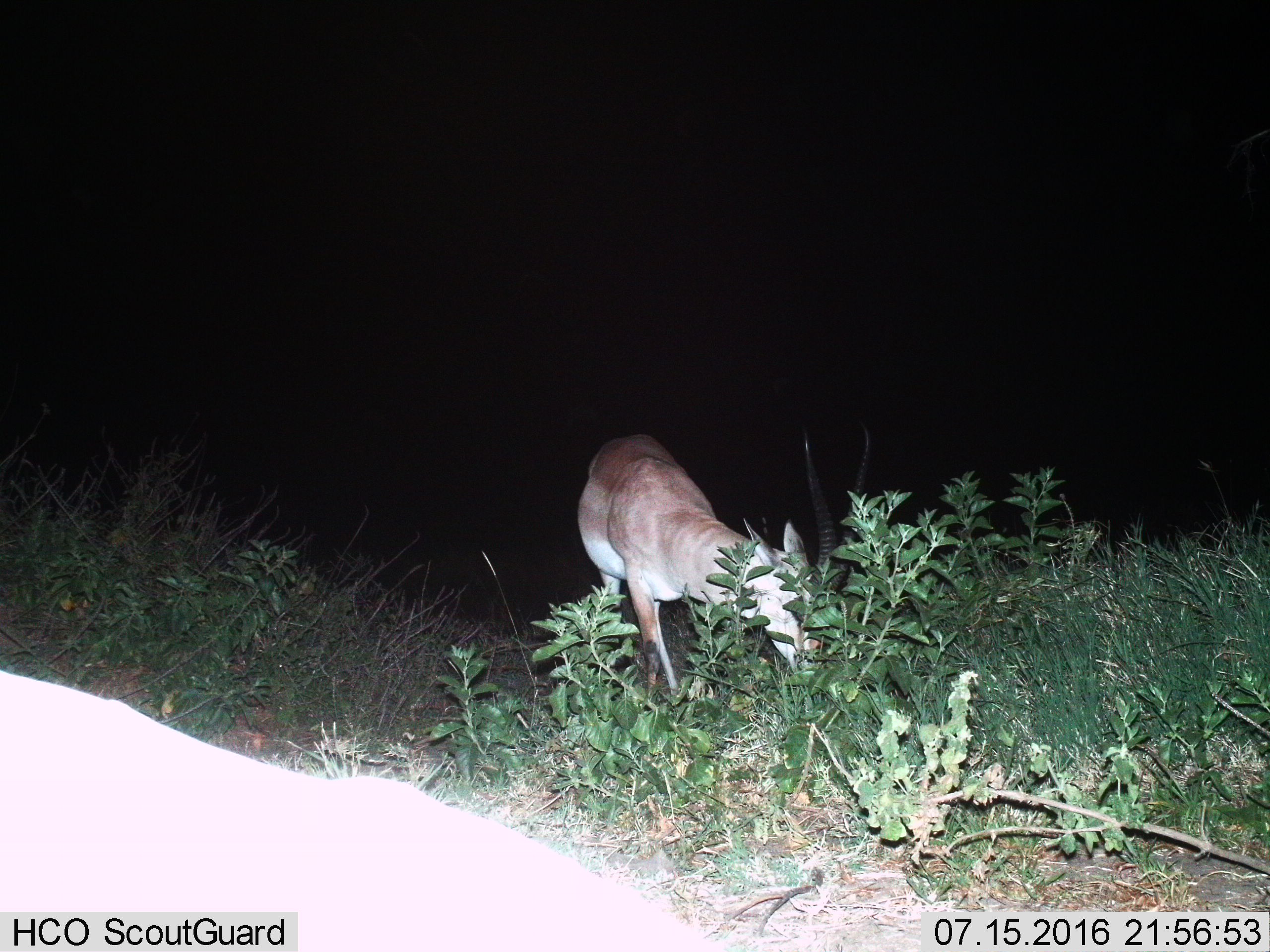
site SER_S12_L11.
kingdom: Animalia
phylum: Chordata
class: Mammalia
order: Artiodactyla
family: Bovidae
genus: Nanger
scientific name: Nanger granti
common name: grant's gazelle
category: gazellegrants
Gazellegrants (grant's gazelle) (Nanger granti), count 1. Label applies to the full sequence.